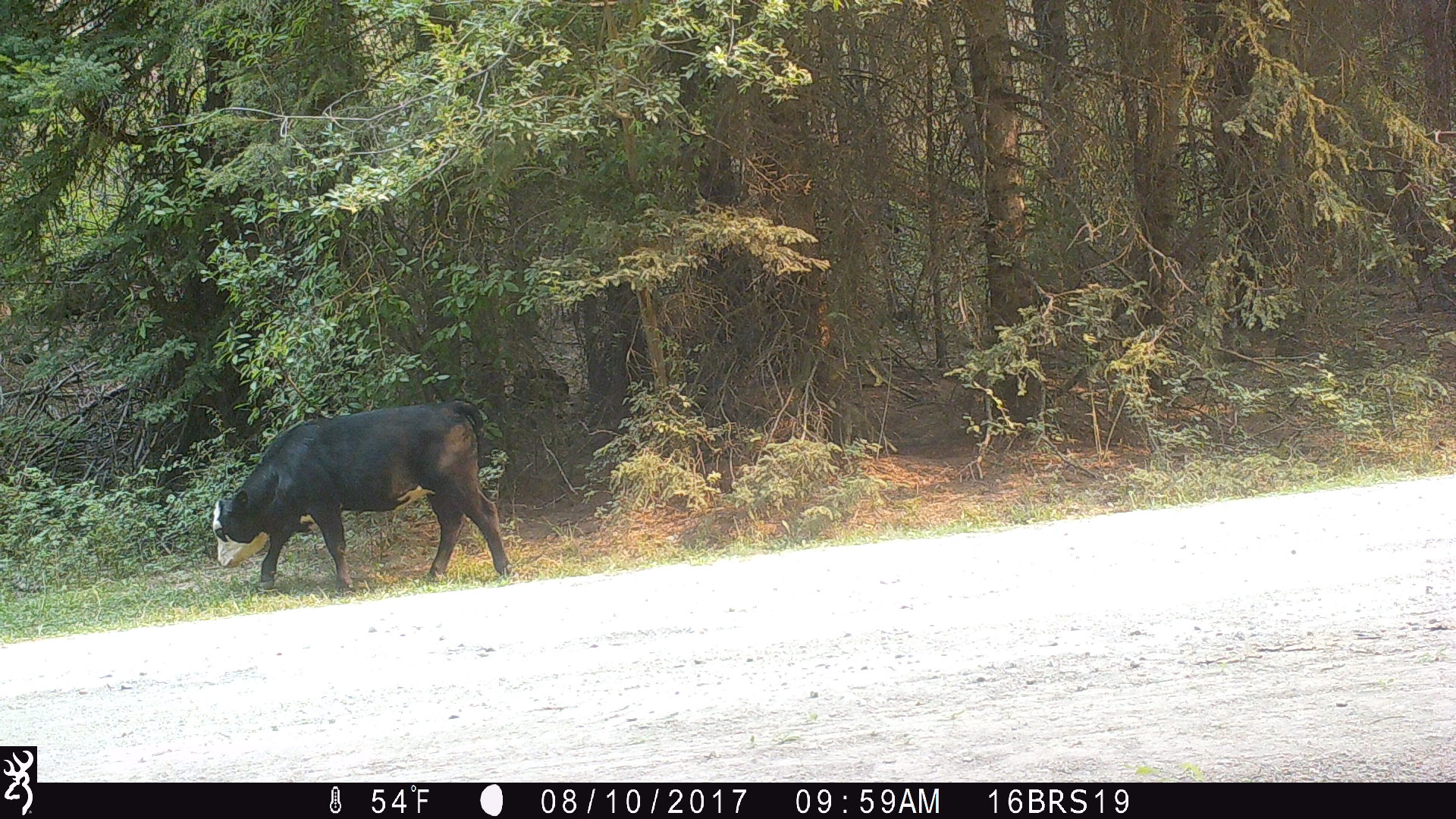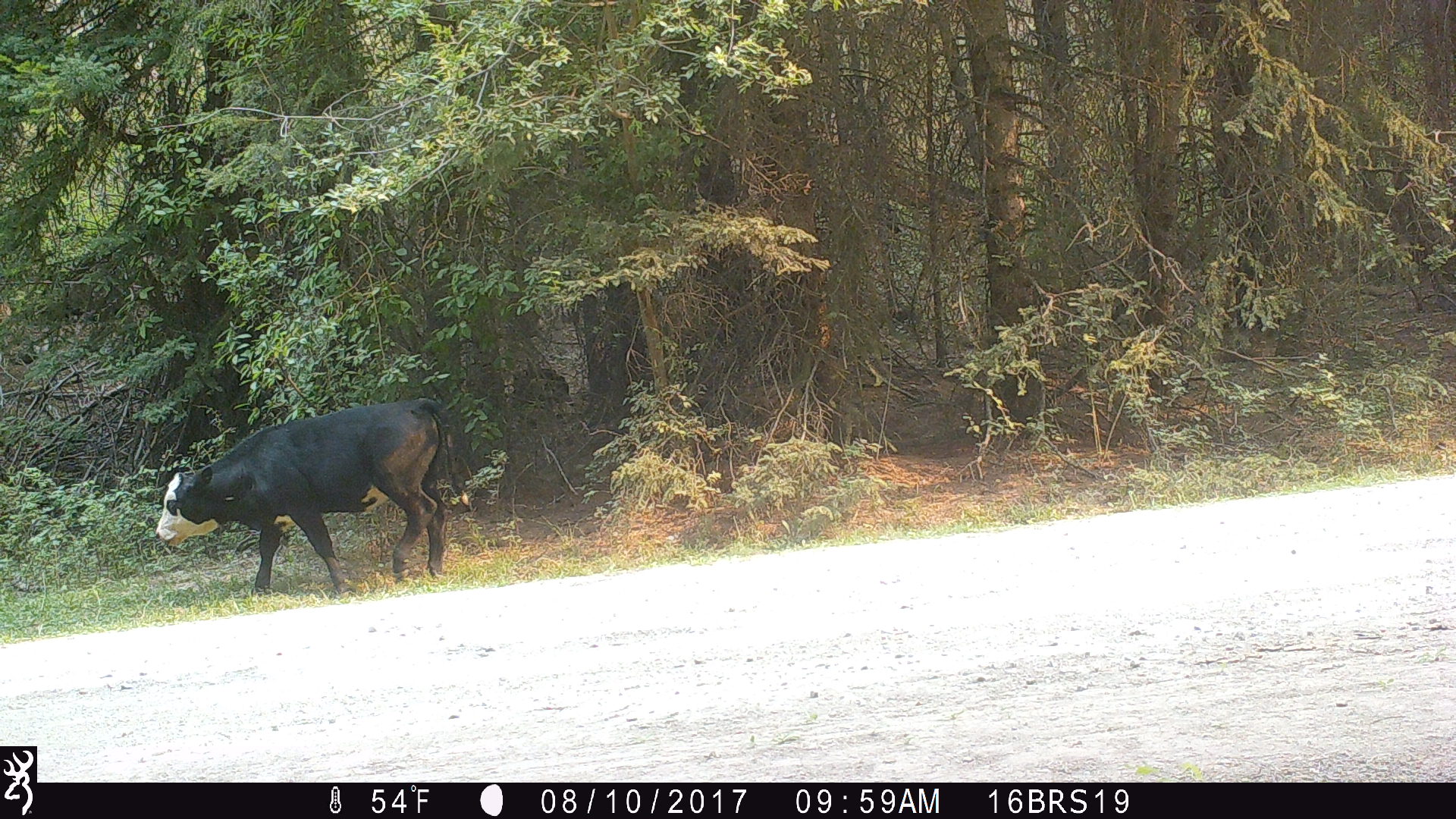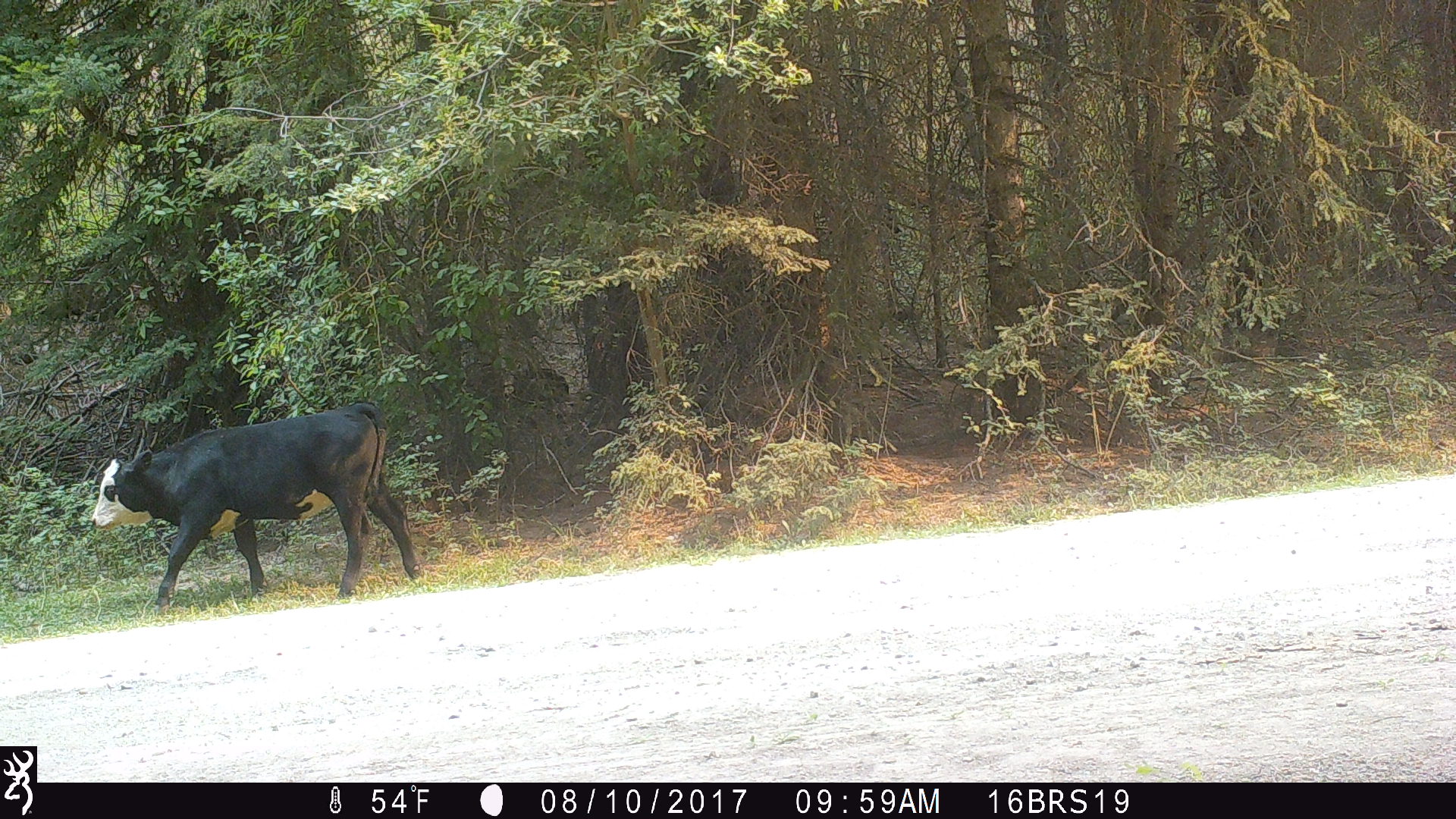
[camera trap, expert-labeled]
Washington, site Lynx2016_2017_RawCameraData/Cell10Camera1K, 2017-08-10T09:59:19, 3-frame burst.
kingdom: Animalia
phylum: Chordata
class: Mammalia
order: Artiodactyla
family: Bovidae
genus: Bos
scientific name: Bos taurus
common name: domestic cattle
Domestic cattle (Bos taurus). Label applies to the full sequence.